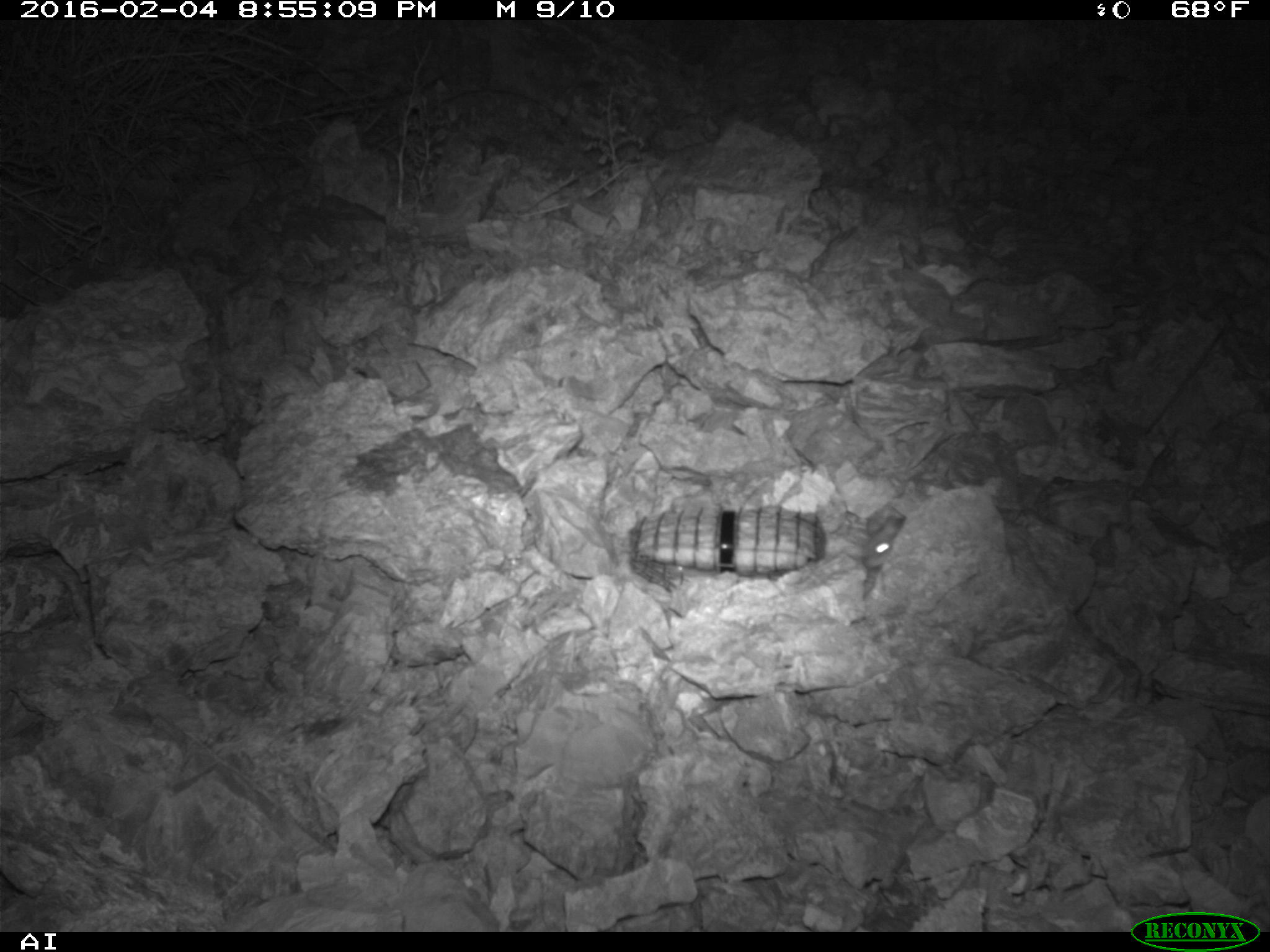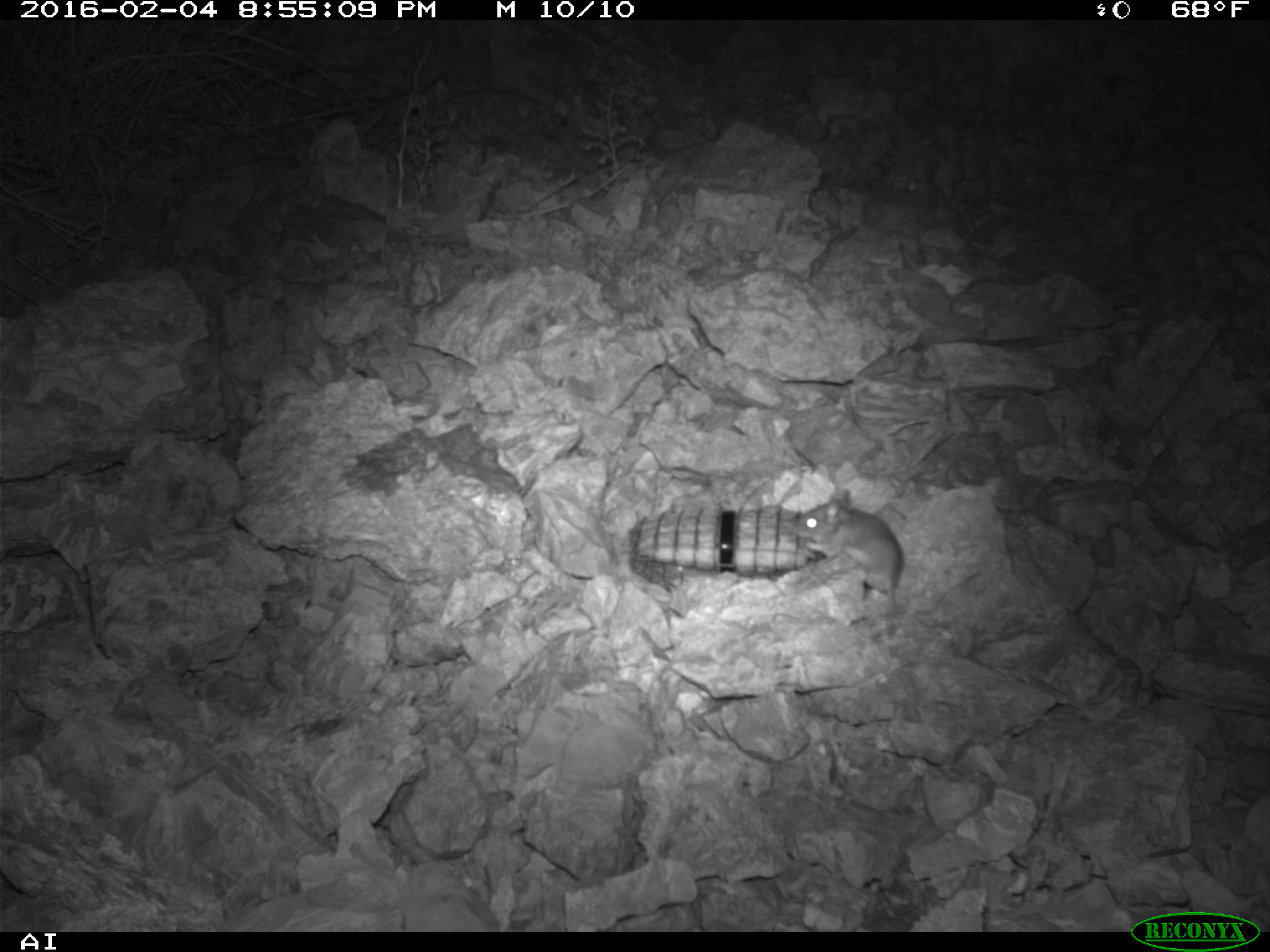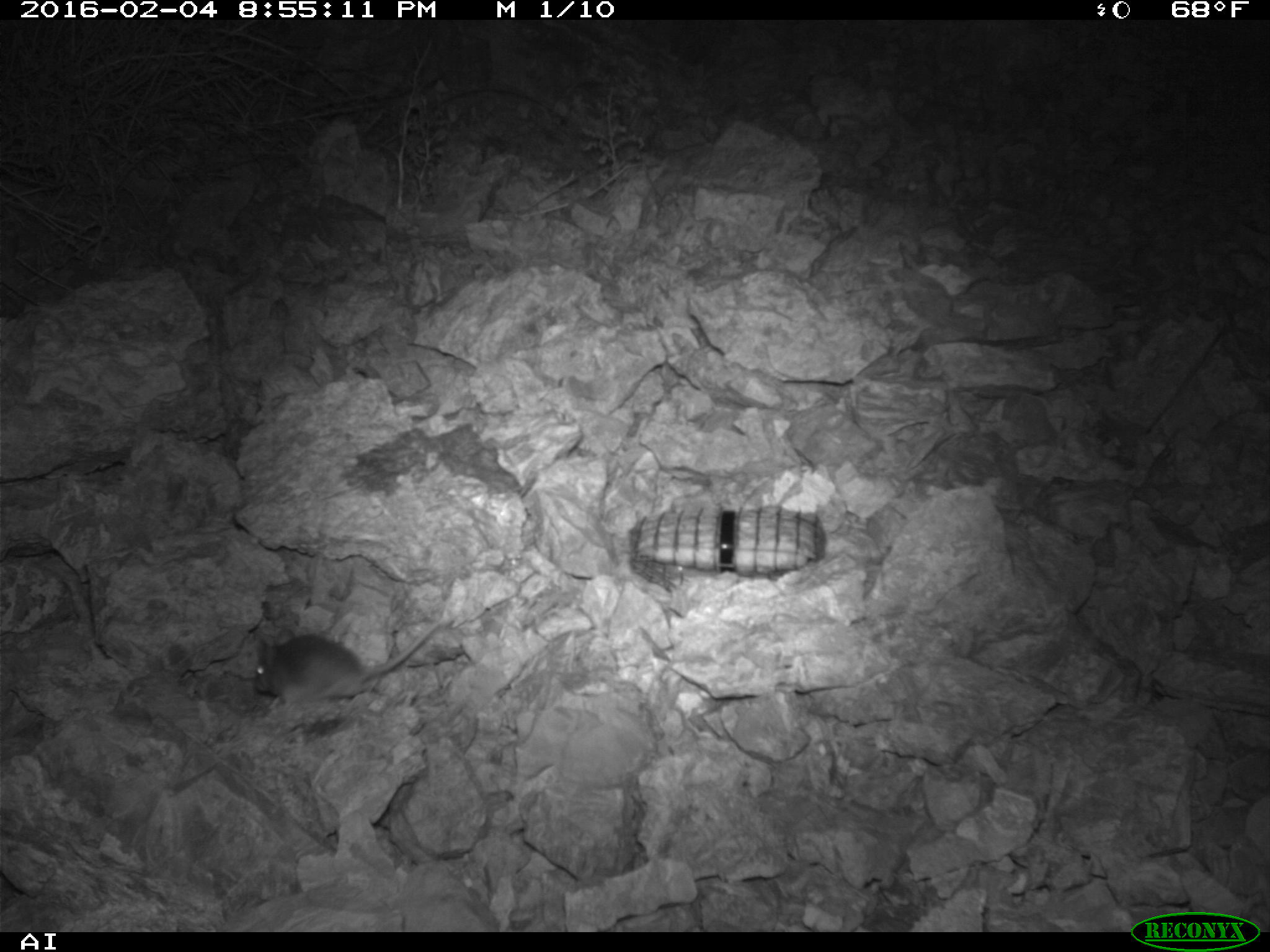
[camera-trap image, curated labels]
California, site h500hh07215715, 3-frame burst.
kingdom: Animalia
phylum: Chordata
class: Mammalia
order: Rodentia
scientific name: Rodentia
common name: rodent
Rodent (Rodentia).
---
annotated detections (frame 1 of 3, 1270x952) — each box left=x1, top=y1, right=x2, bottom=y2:
rodent: left=862, top=514, right=905, bottom=569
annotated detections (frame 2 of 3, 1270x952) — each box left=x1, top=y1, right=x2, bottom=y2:
rodent: left=795, top=490, right=903, bottom=615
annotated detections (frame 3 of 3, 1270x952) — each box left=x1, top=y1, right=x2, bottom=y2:
rodent: left=253, top=620, right=443, bottom=710